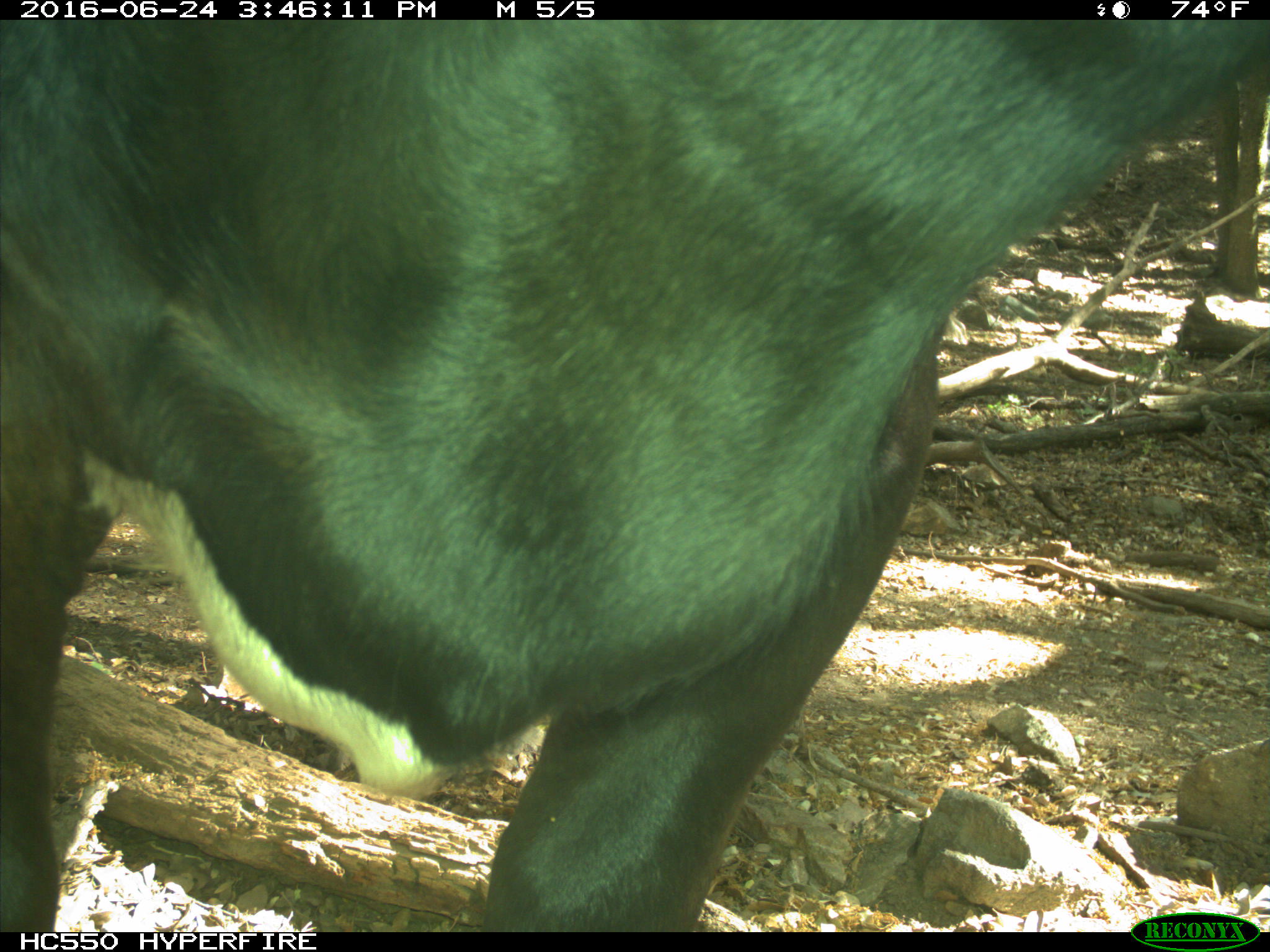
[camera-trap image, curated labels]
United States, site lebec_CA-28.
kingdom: Animalia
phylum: Chordata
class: Mammalia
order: Artiodactyla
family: Bovidae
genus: Bos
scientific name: Bos taurus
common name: domestic cow